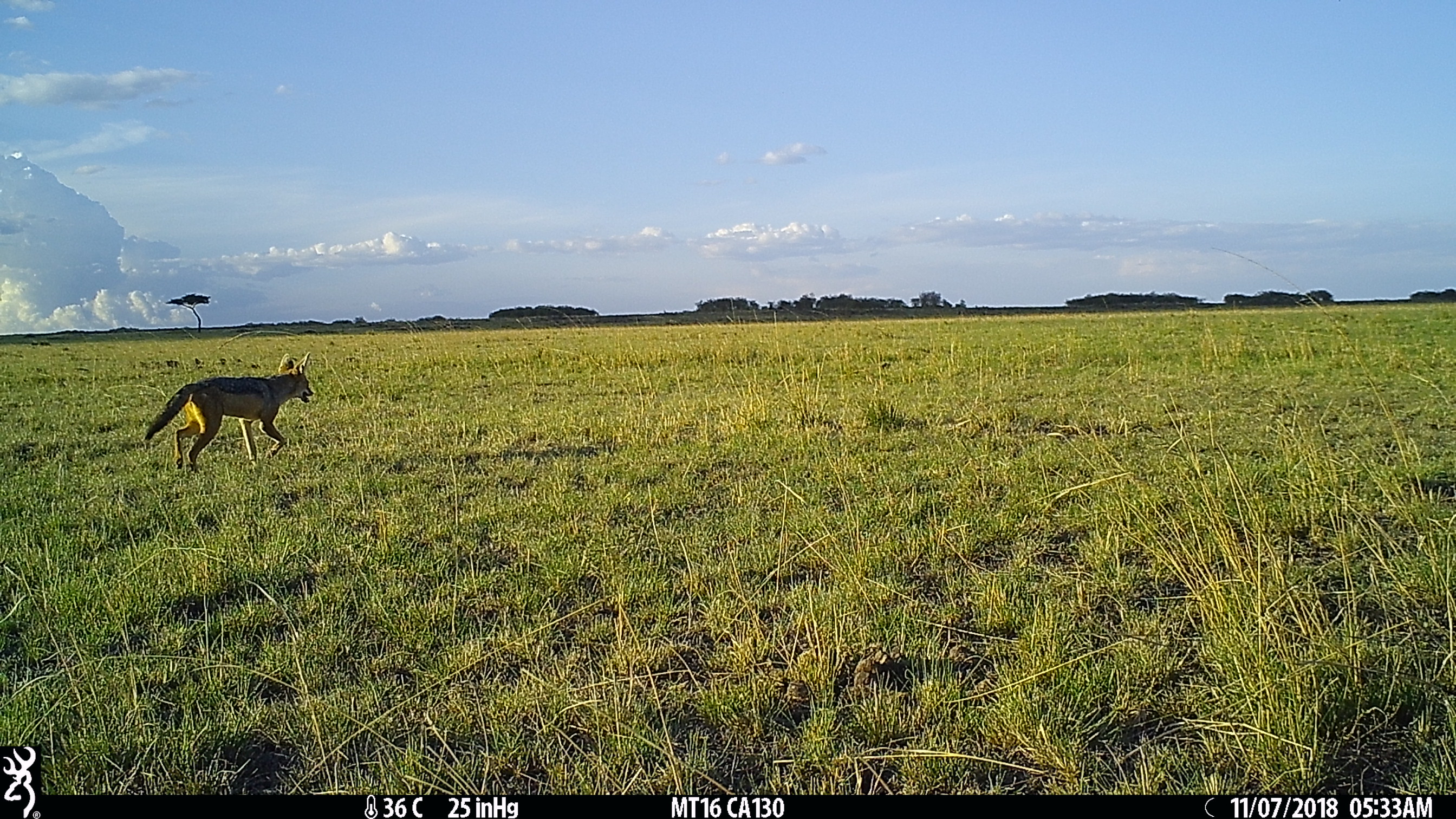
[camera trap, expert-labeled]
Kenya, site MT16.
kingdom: Animalia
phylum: Chordata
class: Mammalia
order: Carnivora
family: Canidae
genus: Lupulella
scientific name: Lupulella mesomelas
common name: black-backed jackal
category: jackal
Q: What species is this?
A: Jackal (black-backed jackal) (Lupulella mesomelas).